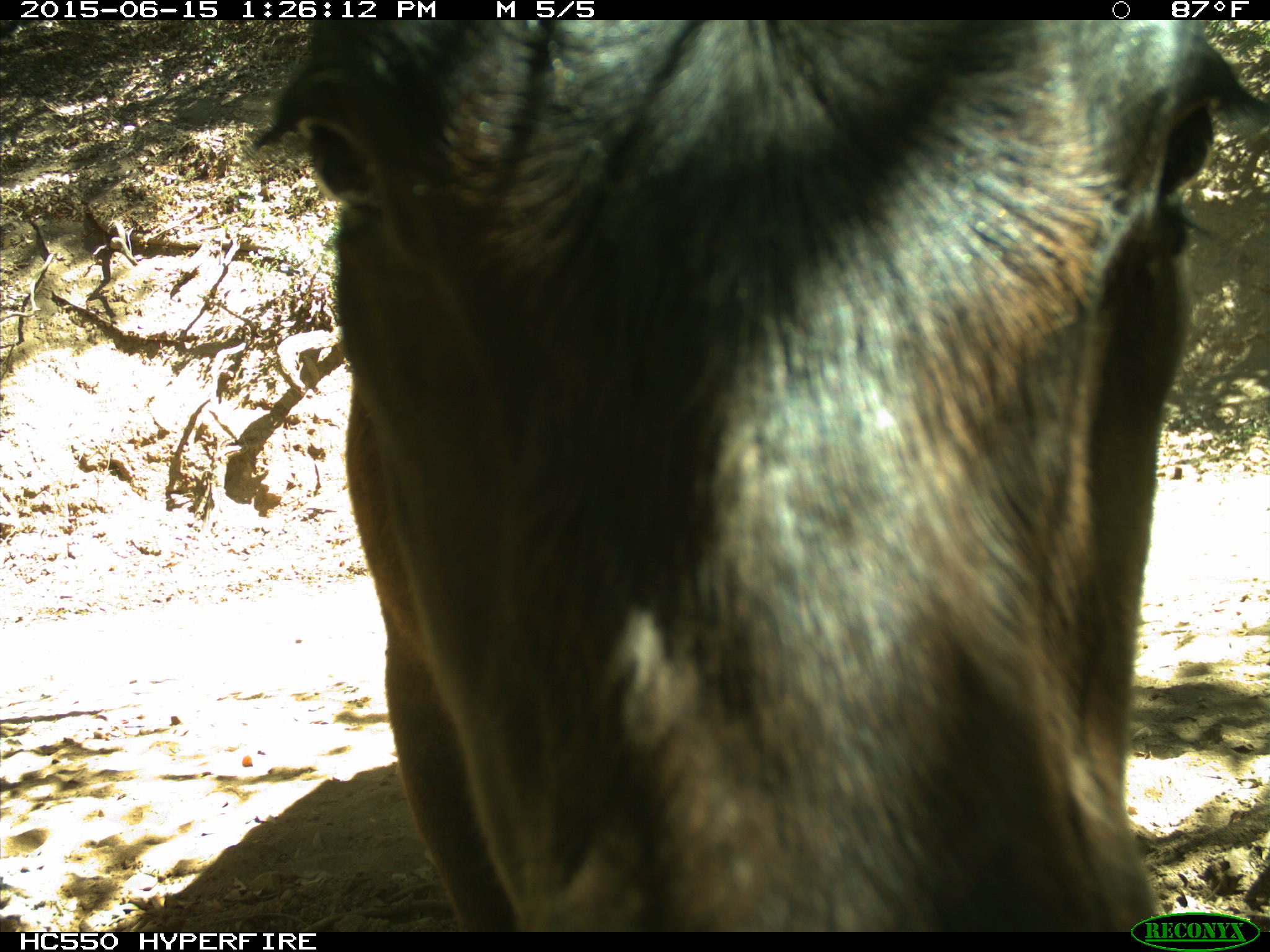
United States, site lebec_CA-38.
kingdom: Animalia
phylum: Chordata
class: Mammalia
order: Artiodactyla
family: Bovidae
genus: Bos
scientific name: Bos taurus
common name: domestic cow